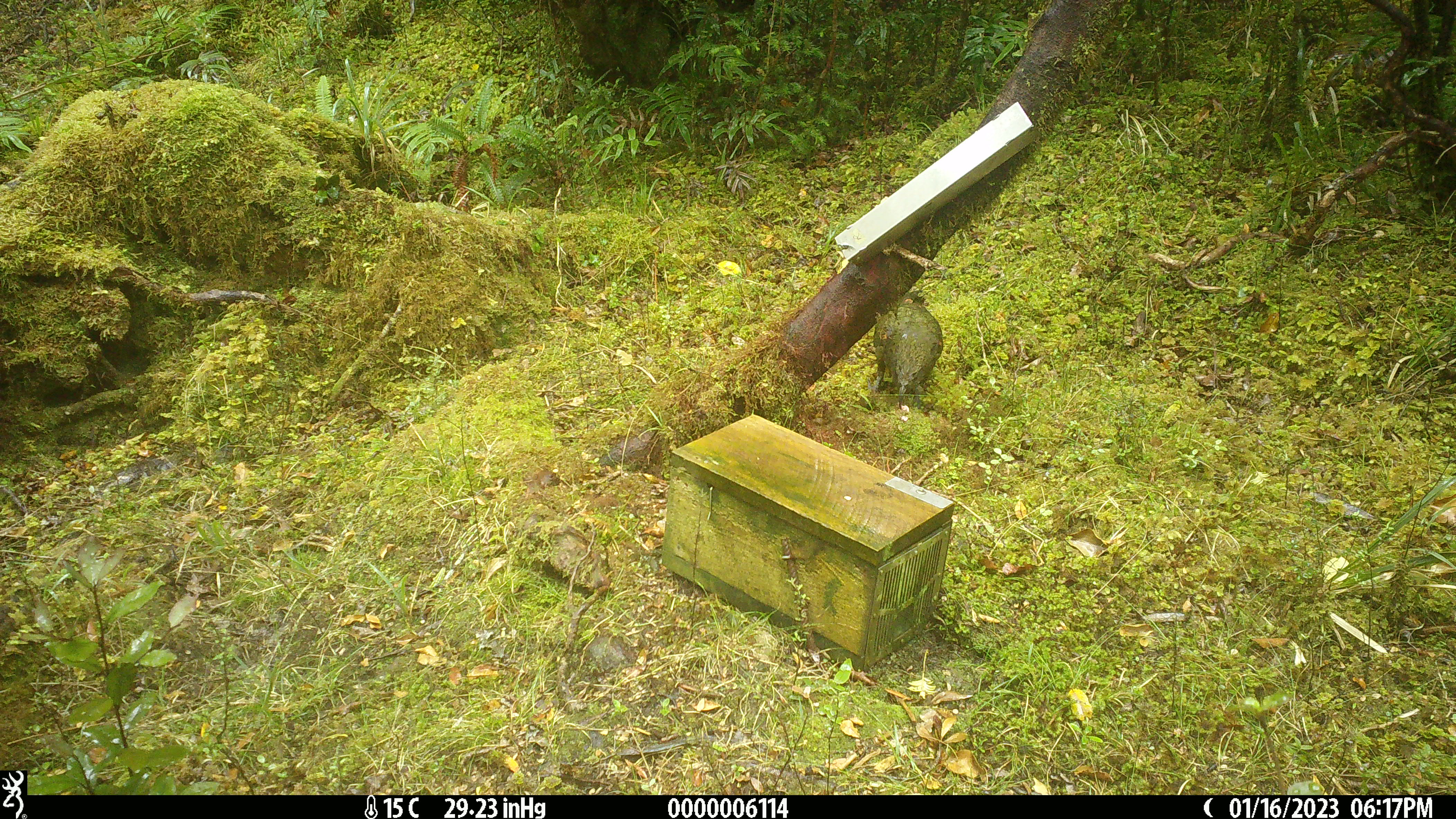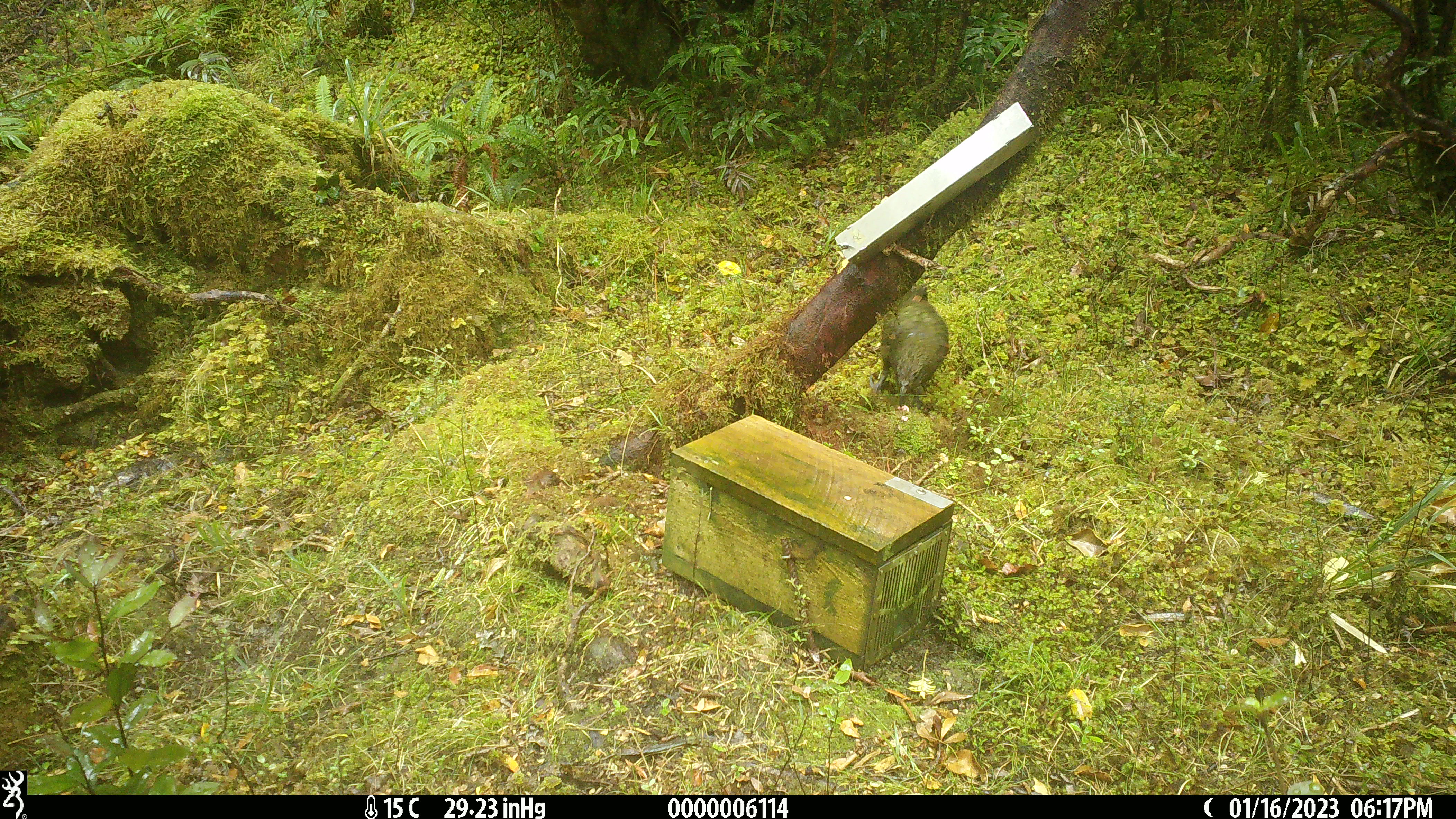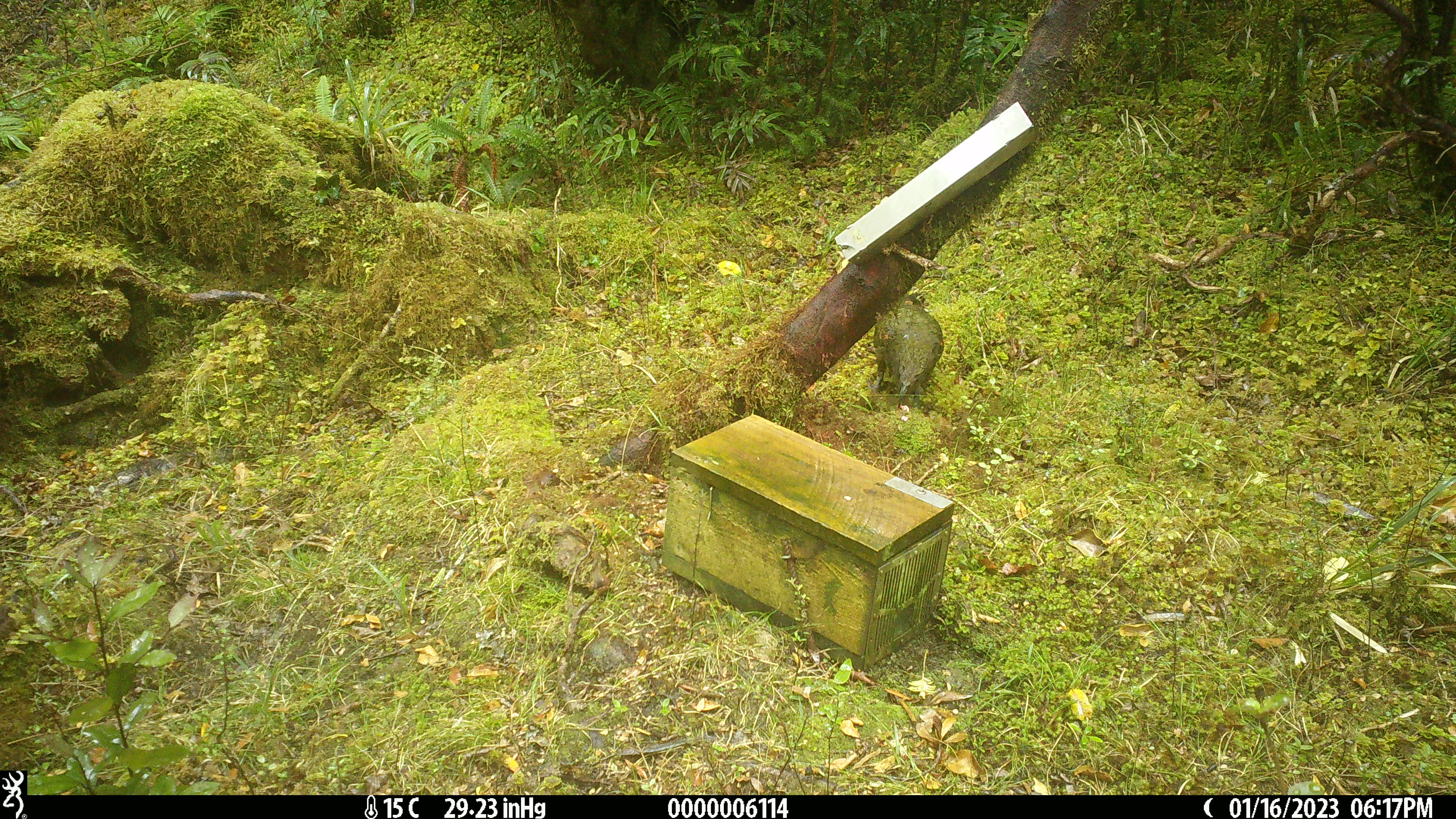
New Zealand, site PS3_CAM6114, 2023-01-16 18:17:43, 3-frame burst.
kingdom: Animalia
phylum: Chordata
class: Aves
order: Psittaciformes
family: Strigopidae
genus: Nestor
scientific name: Nestor notabilis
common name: kea